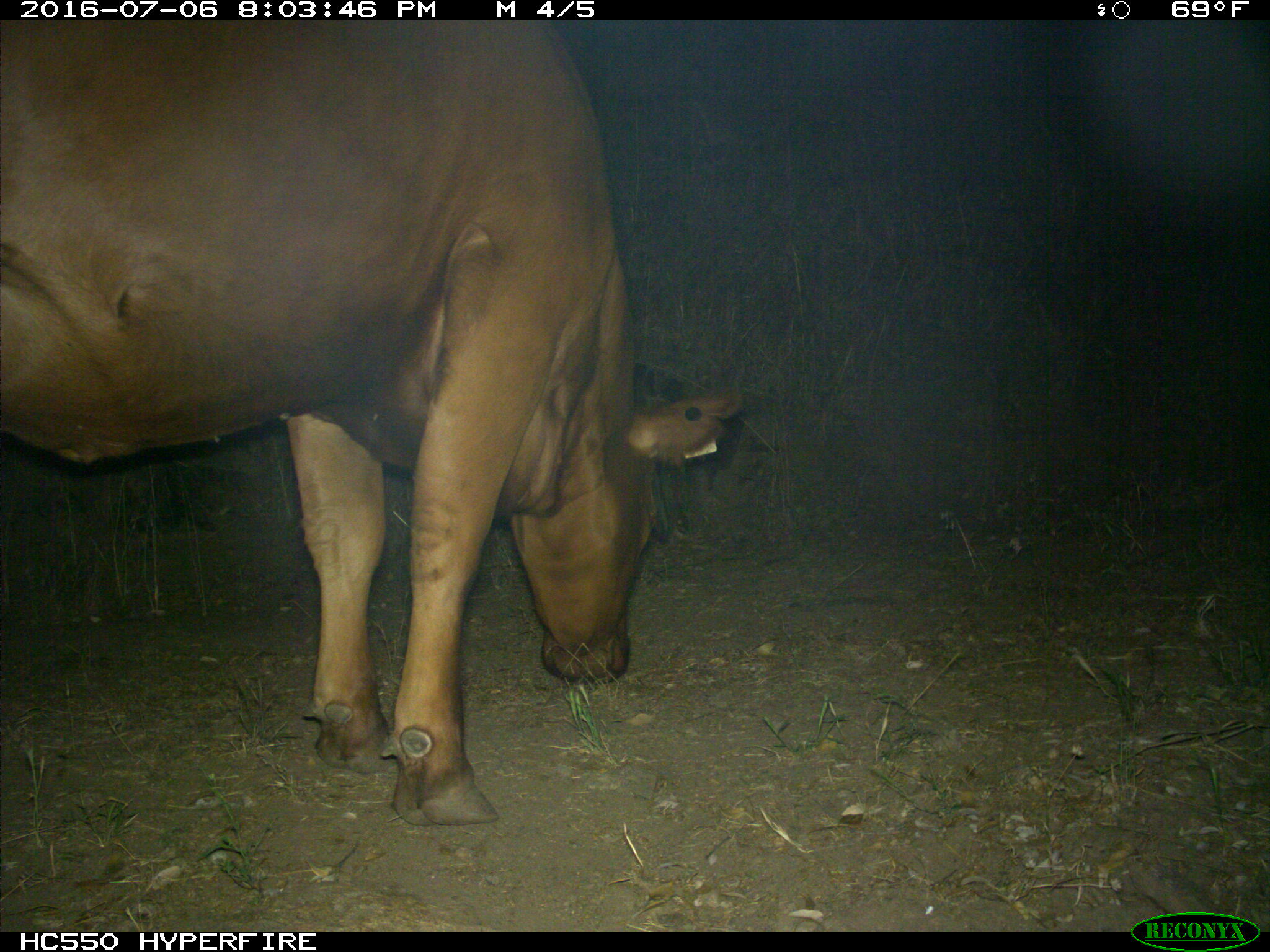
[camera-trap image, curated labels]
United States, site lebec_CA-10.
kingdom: Animalia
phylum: Chordata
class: Mammalia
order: Artiodactyla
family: Bovidae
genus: Bos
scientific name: Bos taurus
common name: domestic cow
Bos taurus (domestic cow).